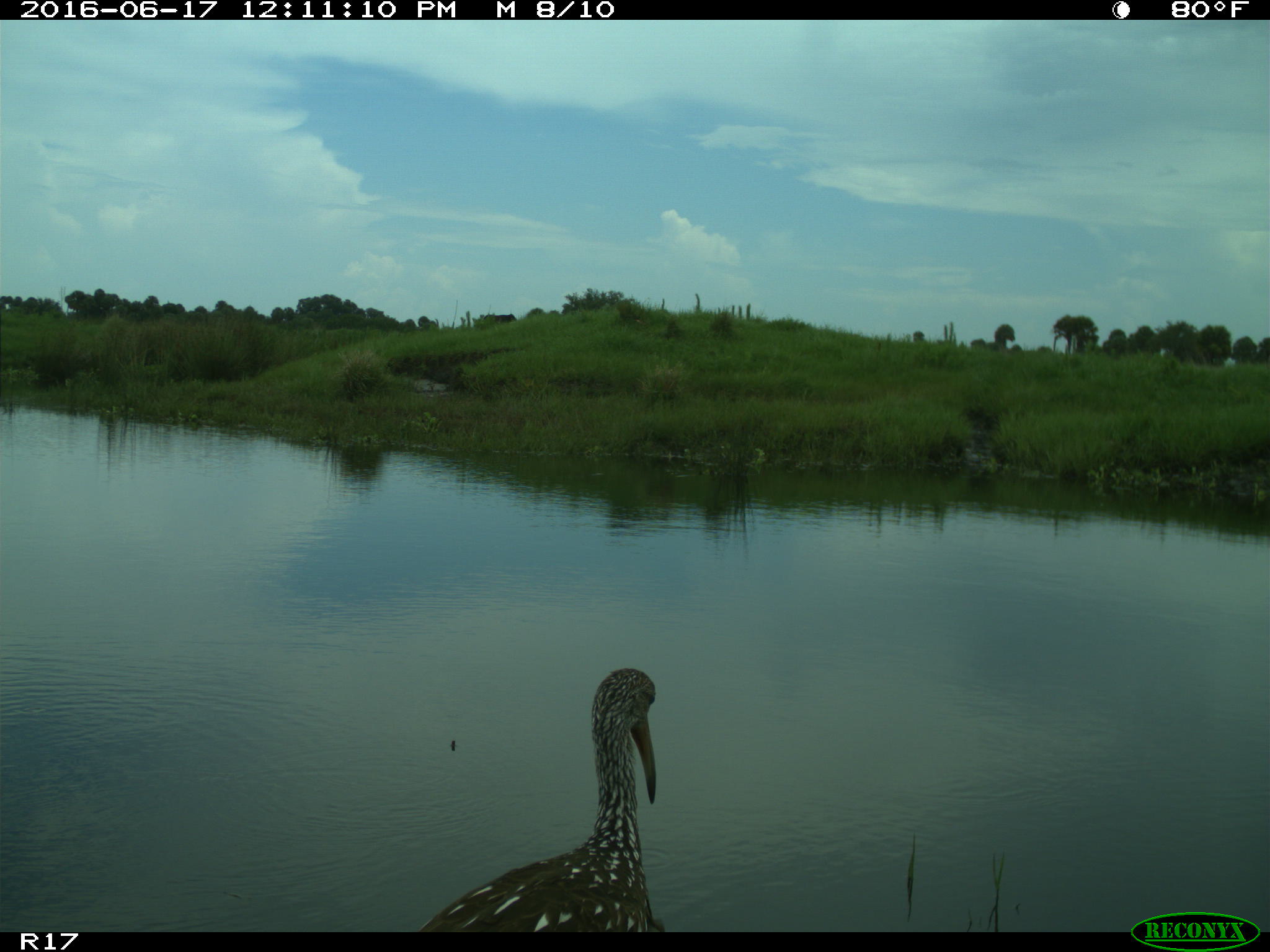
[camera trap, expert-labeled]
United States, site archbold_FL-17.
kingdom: Animalia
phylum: Chordata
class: Aves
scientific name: Aves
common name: birds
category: unidentified bird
Unidentified bird (birds) (Aves).